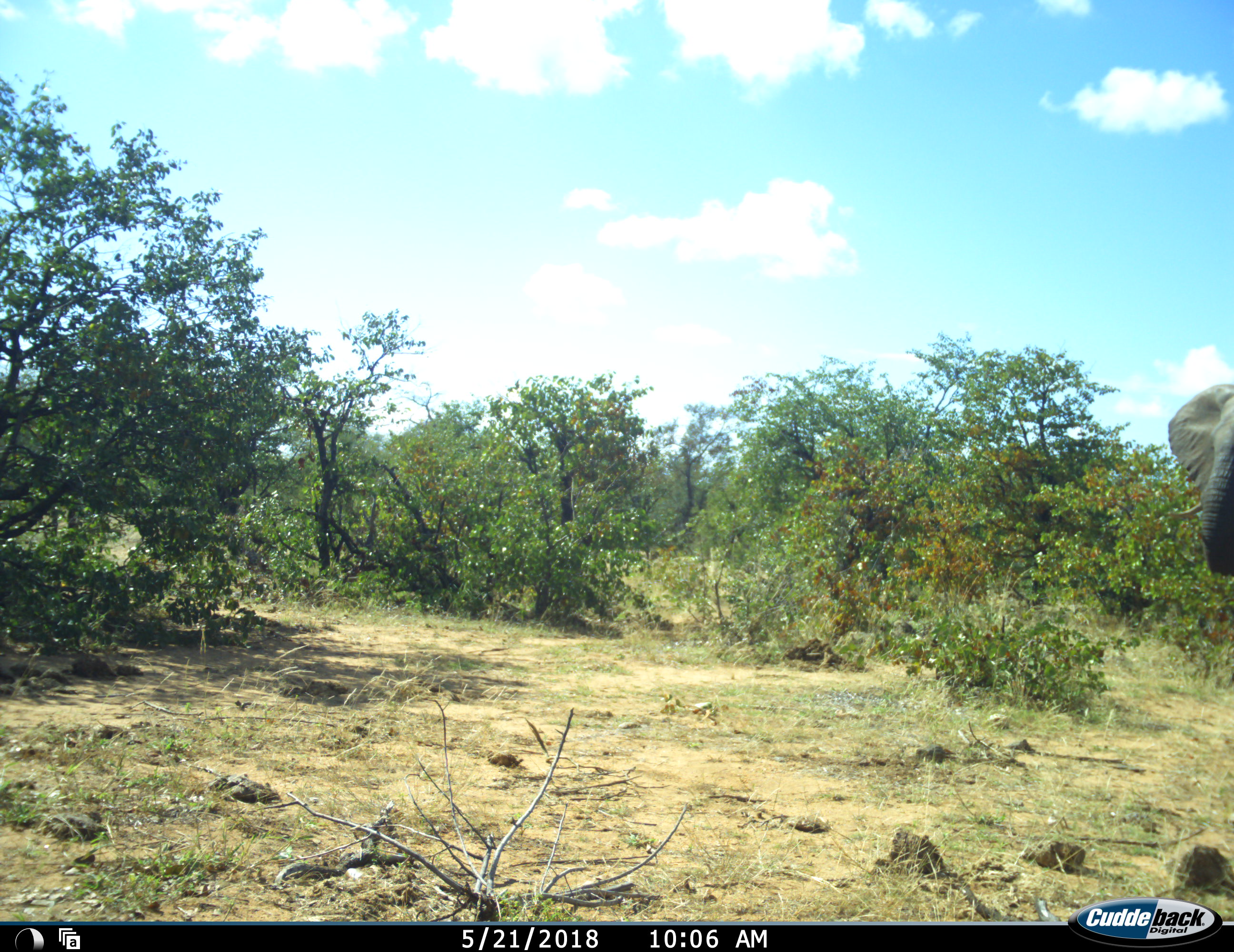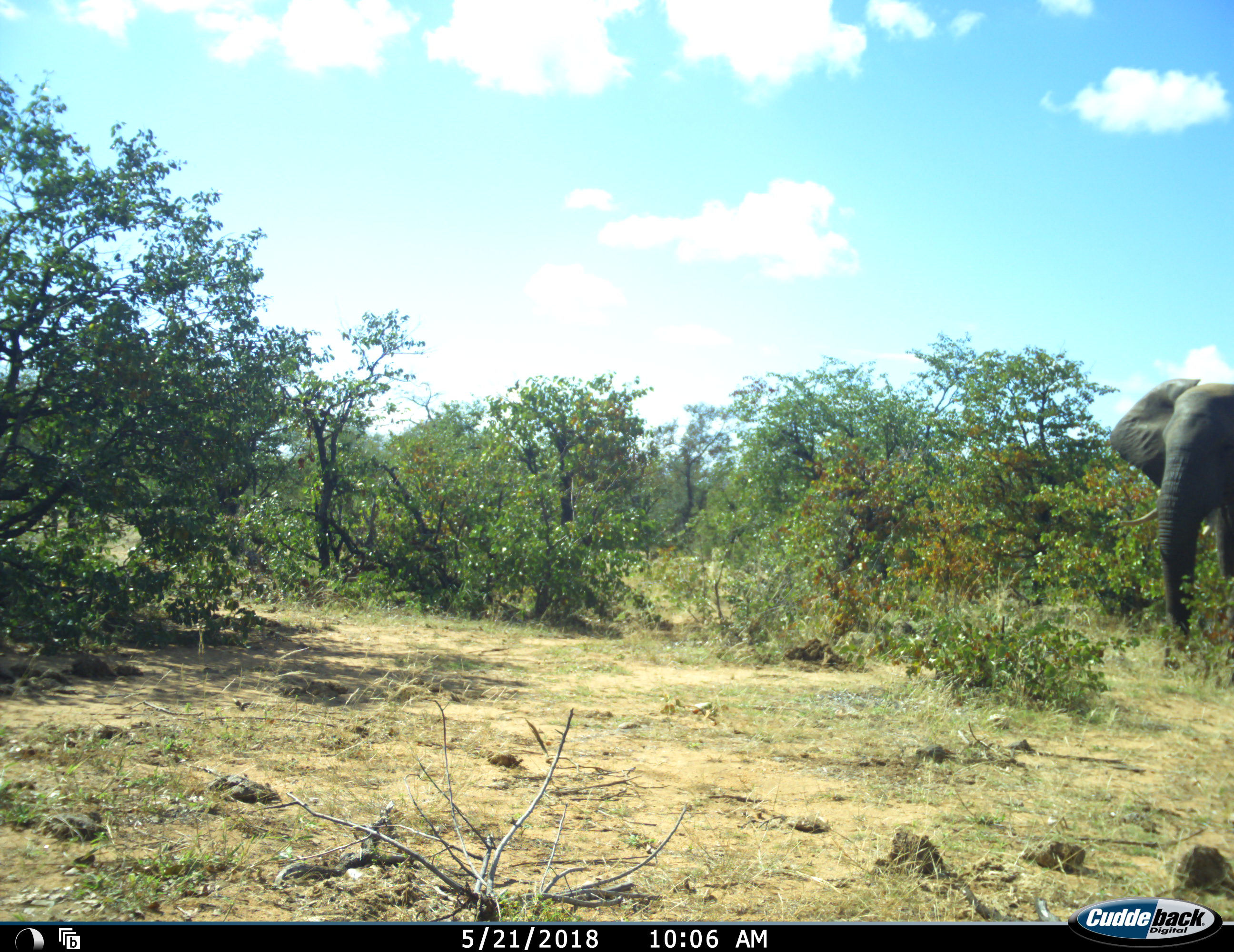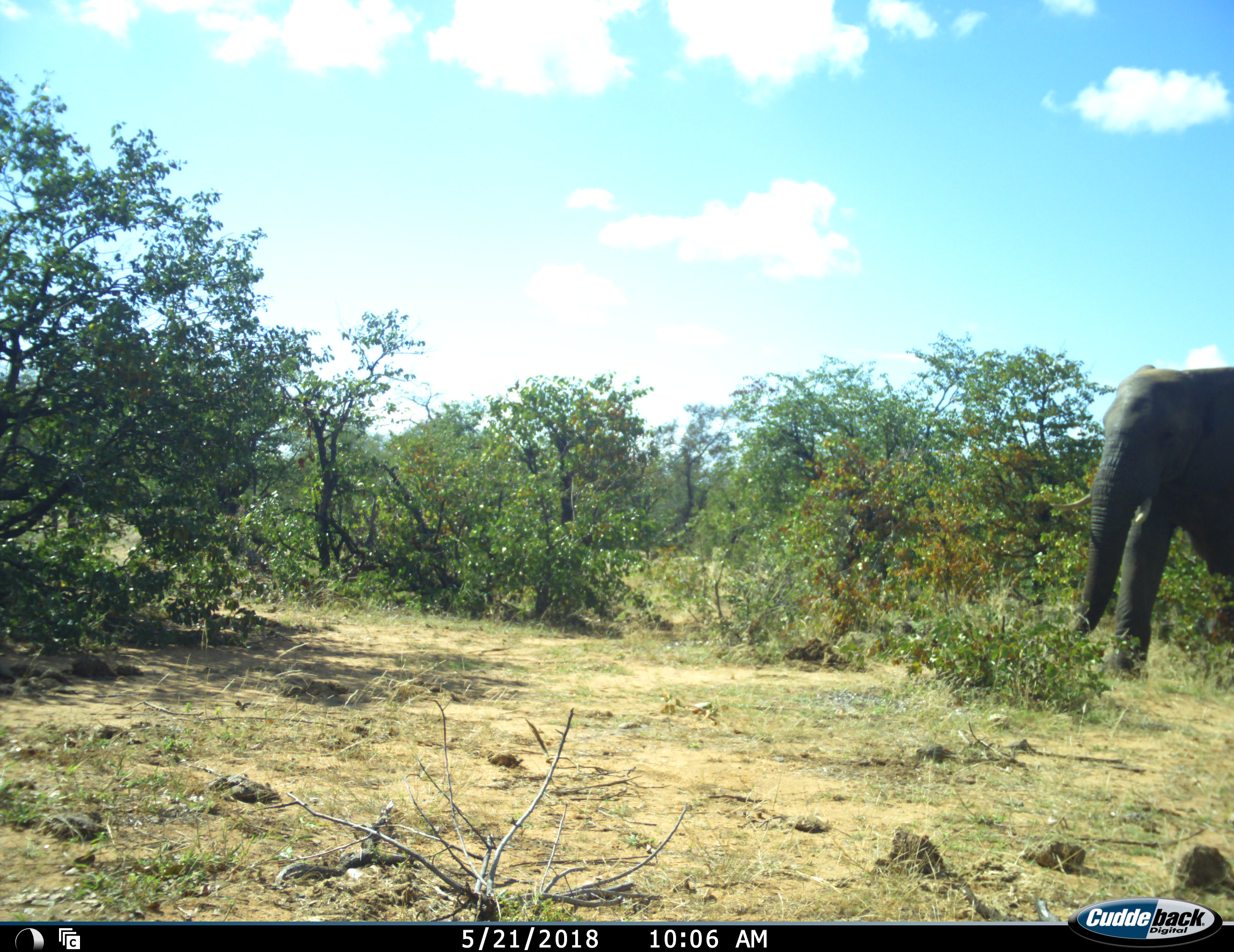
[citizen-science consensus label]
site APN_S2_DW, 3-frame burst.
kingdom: Animalia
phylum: Chordata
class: Mammalia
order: Proboscidea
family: Elephantidae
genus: Loxodonta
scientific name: Loxodonta africana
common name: african bush elephant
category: elephant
Elephant (african bush elephant) (Loxodonta africana), count 1. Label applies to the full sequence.